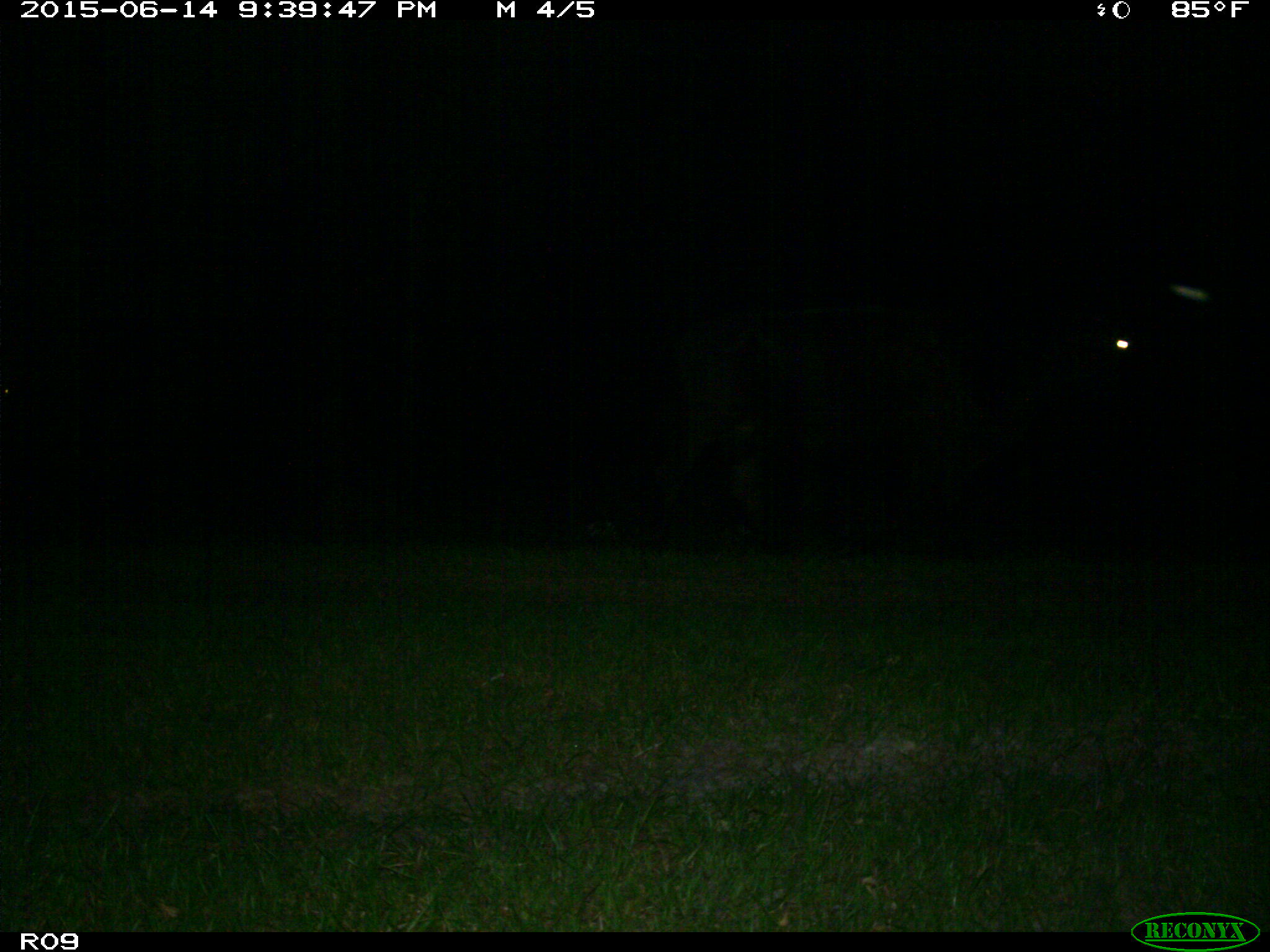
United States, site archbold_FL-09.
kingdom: Animalia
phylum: Chordata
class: Mammalia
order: Artiodactyla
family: Bovidae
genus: Bos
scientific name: Bos taurus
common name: domestic cow